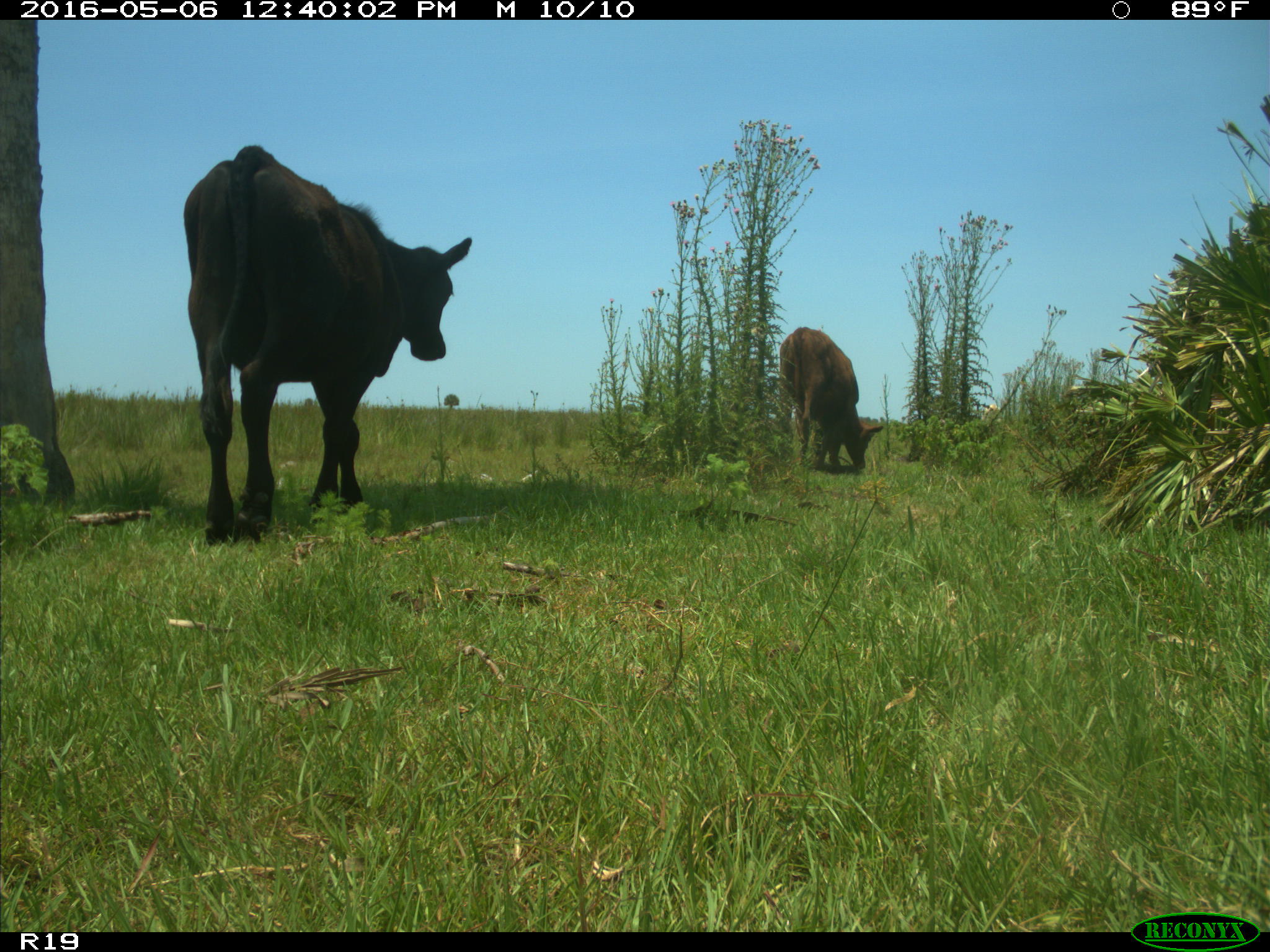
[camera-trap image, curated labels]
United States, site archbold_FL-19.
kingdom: Animalia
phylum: Chordata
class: Mammalia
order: Artiodactyla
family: Bovidae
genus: Bos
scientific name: Bos taurus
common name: domestic cow